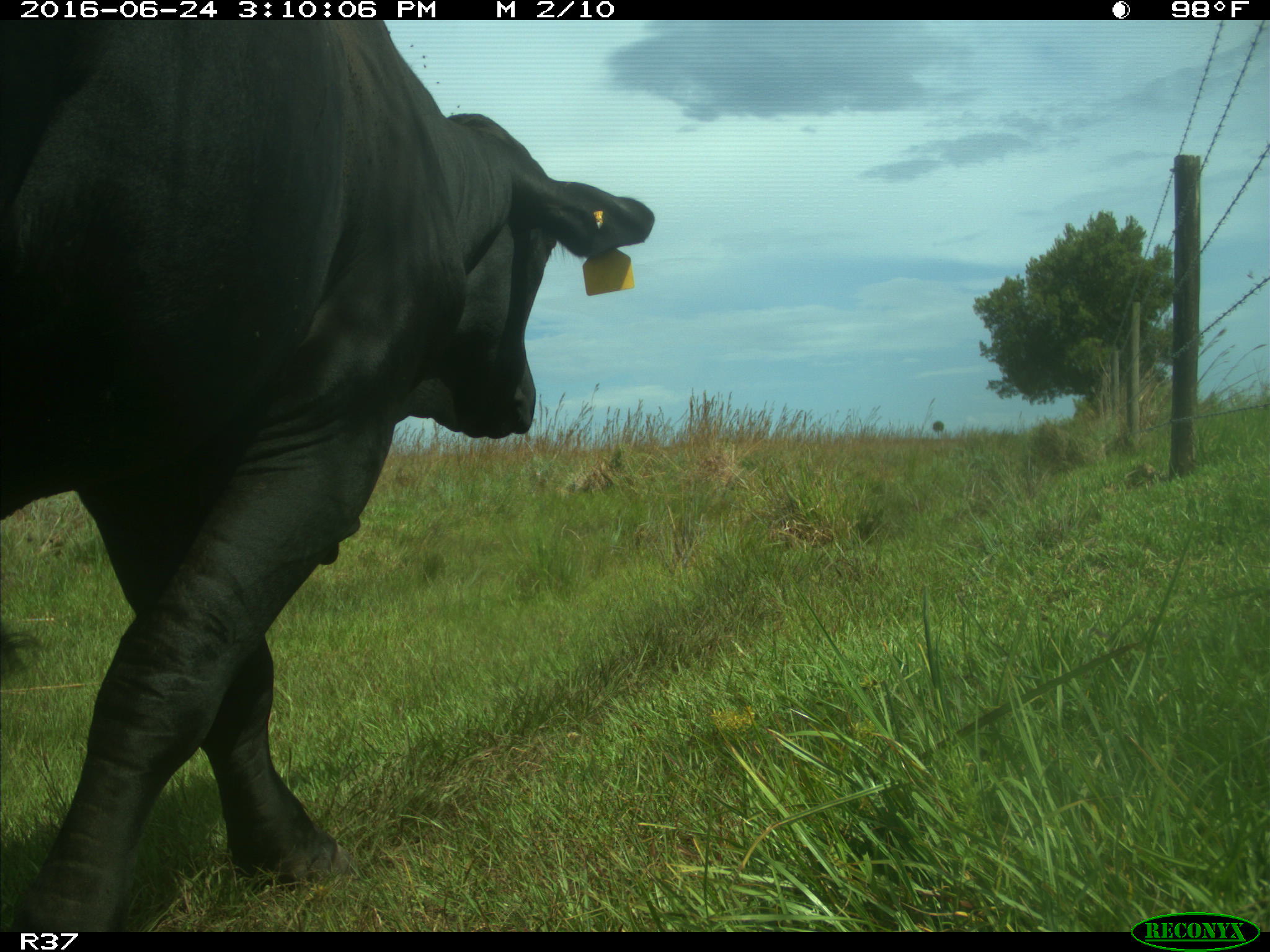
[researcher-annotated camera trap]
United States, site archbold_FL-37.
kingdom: Animalia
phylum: Chordata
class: Mammalia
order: Artiodactyla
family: Bovidae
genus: Bos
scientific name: Bos taurus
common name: domestic cow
Bos taurus (domestic cow).